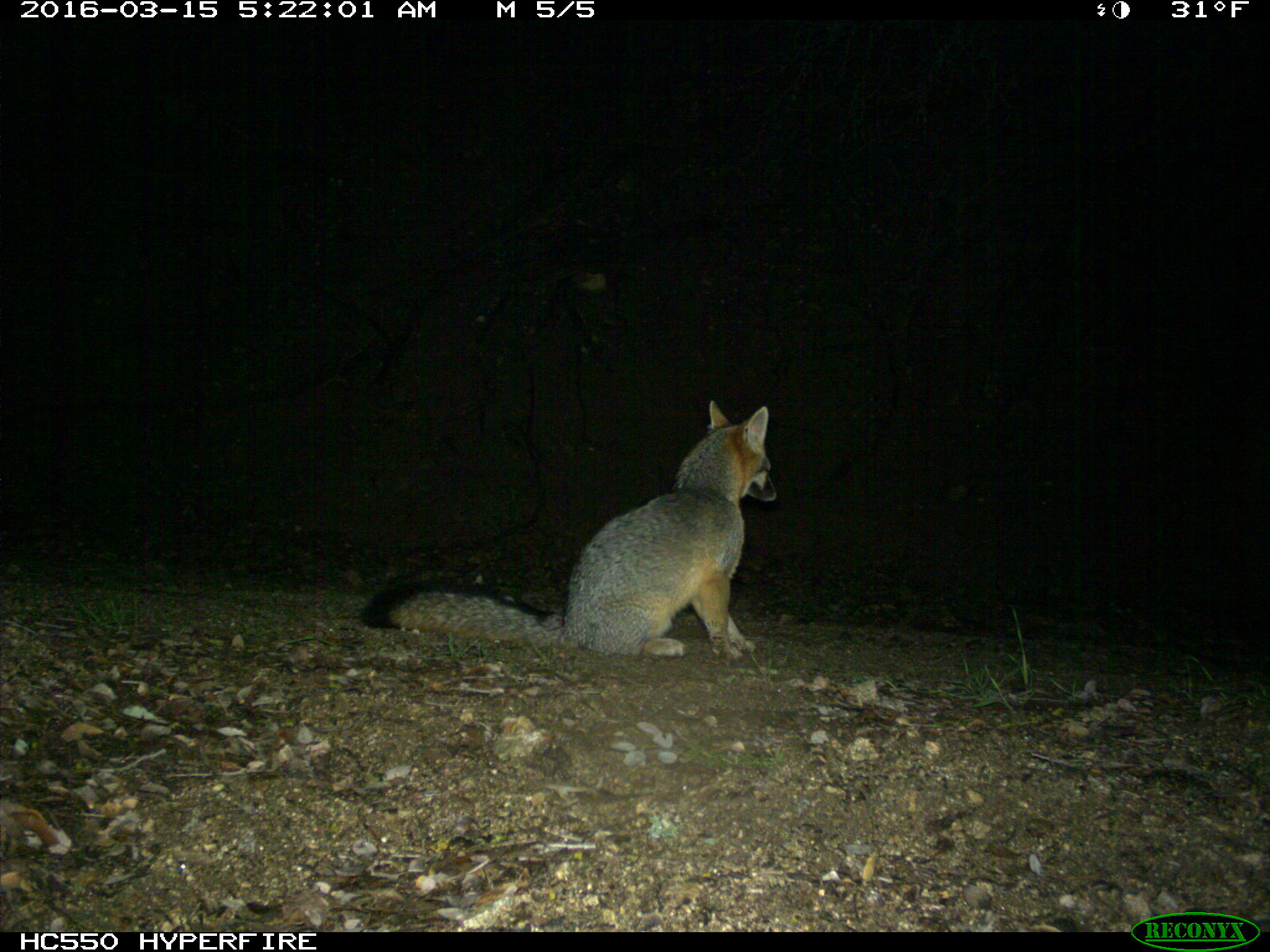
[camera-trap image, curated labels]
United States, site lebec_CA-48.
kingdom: Animalia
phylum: Chordata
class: Mammalia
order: Carnivora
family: Canidae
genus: Urocyon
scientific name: Urocyon cinereoargenteus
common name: gray fox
Urocyon cinereoargenteus (gray fox).